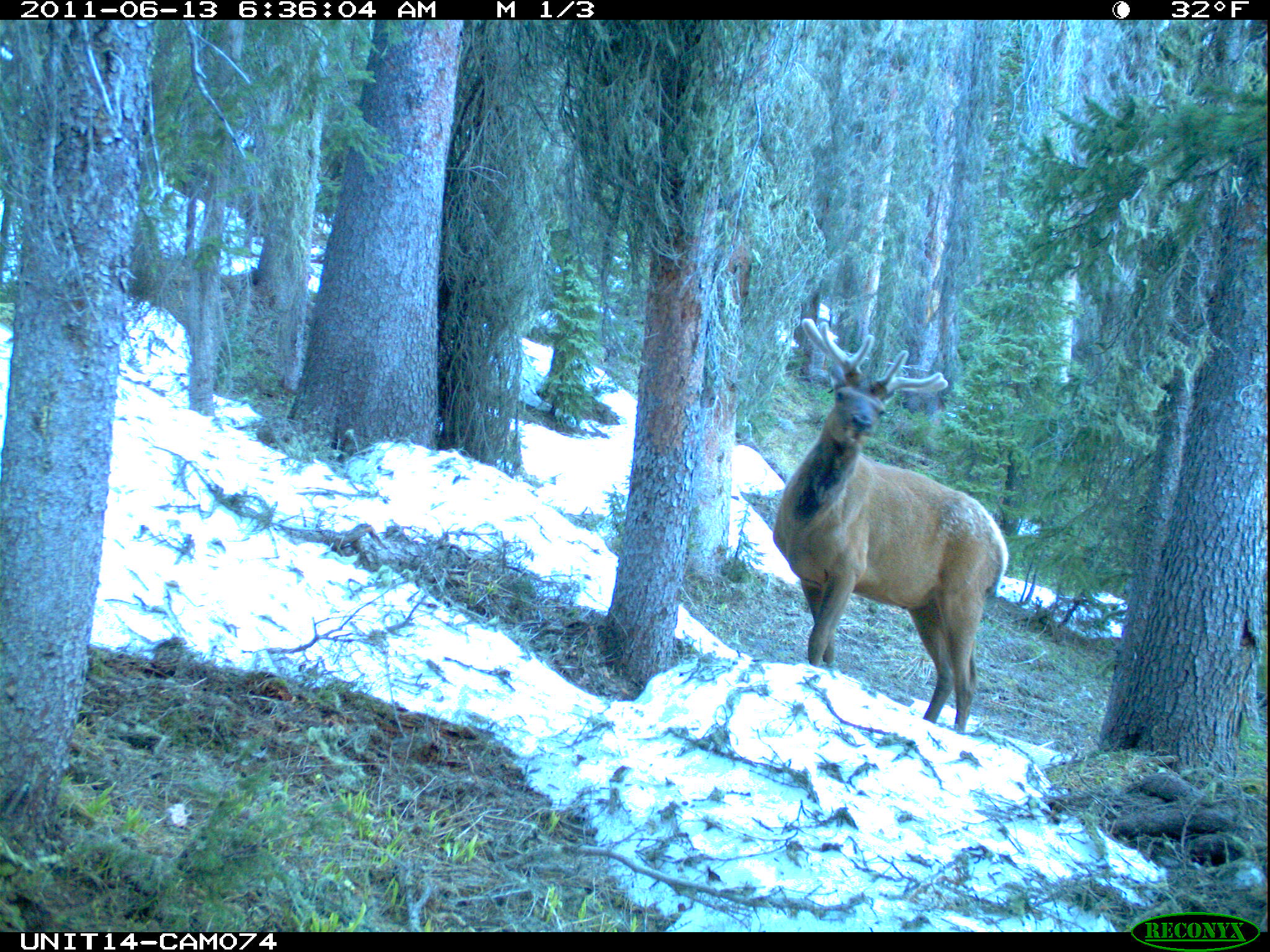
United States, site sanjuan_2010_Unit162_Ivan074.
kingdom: Animalia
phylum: Chordata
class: Mammalia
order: Artiodactyla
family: Cervidae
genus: Cervus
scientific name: Cervus elaphus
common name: red deer